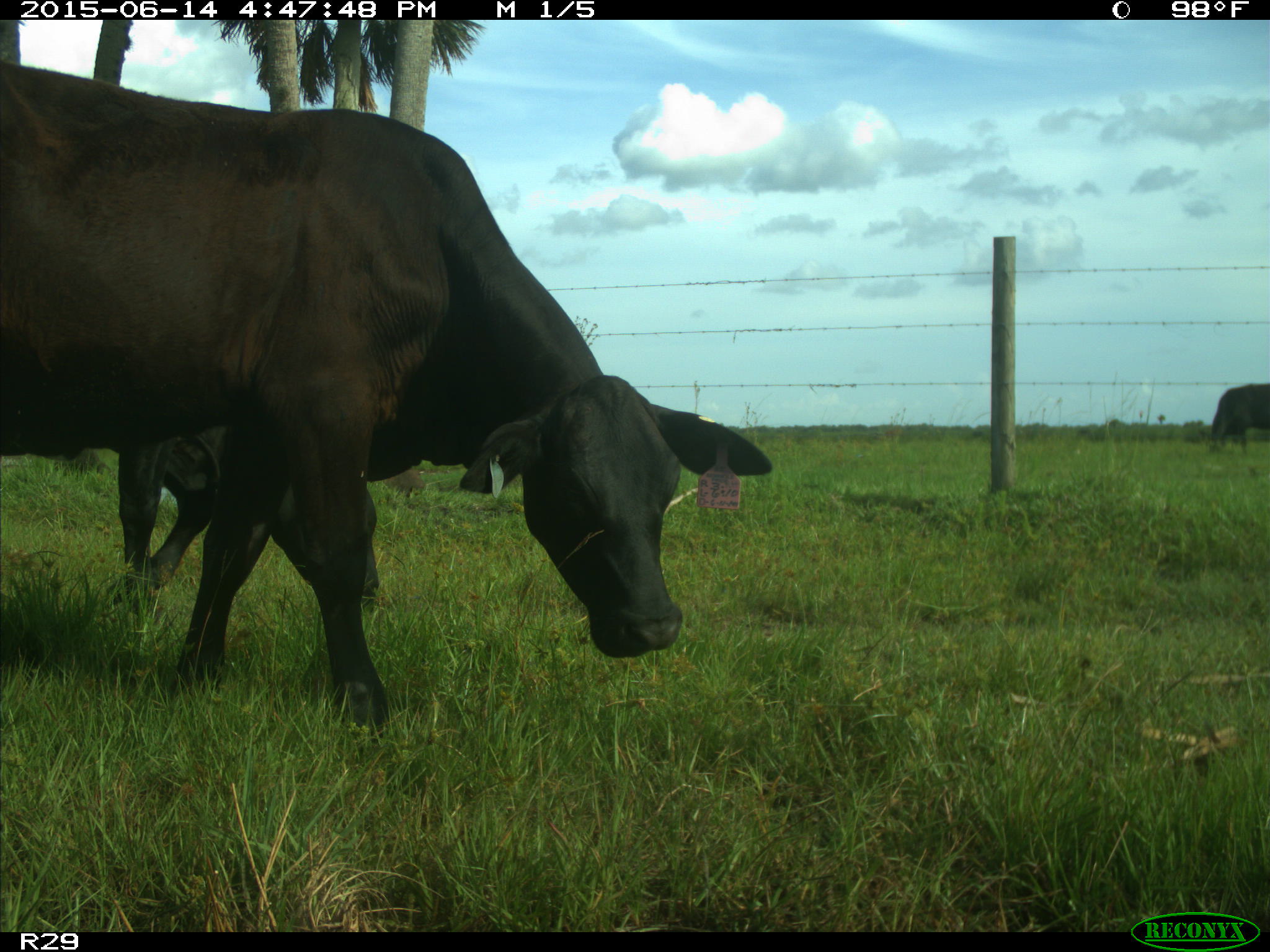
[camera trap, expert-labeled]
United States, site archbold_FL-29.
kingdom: Animalia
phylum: Chordata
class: Mammalia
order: Artiodactyla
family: Bovidae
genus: Bos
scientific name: Bos taurus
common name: domestic cow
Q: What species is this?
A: Bos taurus (domestic cow).